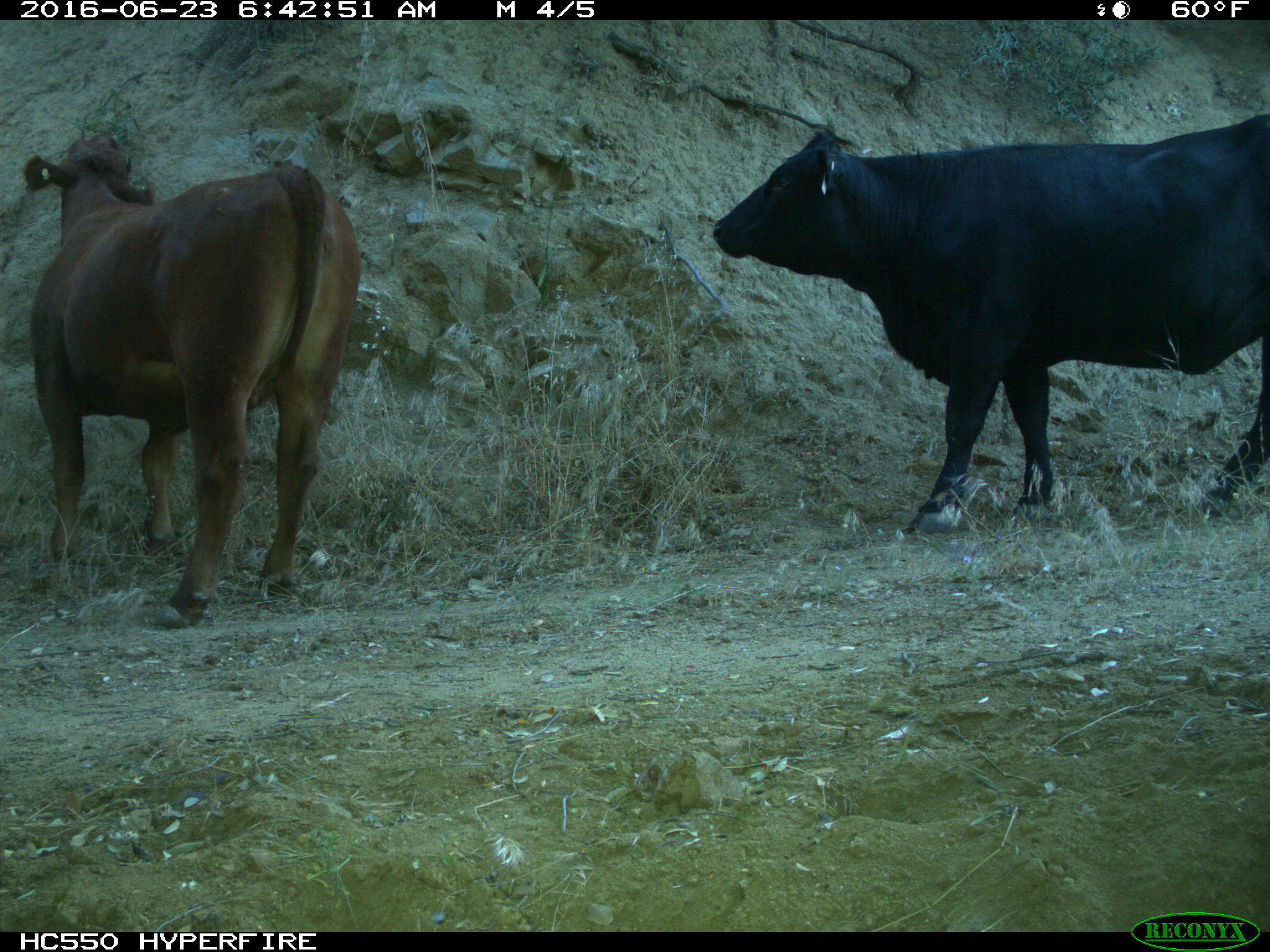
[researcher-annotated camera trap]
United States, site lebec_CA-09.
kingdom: Animalia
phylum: Chordata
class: Mammalia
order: Artiodactyla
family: Bovidae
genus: Bos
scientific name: Bos taurus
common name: domestic cow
Bos taurus (domestic cow).